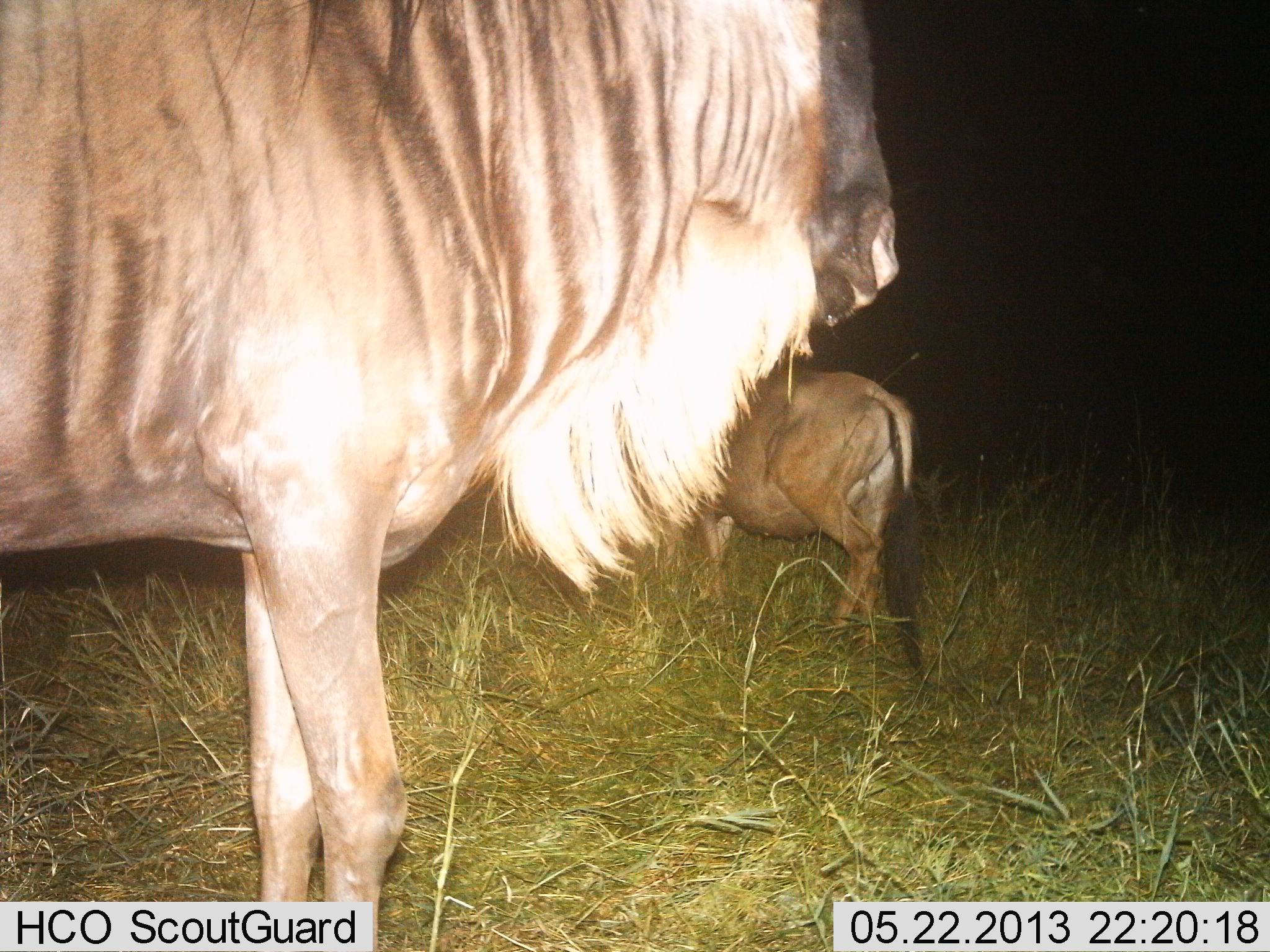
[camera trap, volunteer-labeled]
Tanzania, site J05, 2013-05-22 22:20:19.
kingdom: Animalia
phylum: Chordata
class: Mammalia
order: Artiodactyla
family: Bovidae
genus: Connochaetes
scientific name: Connochaetes taurinus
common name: blue wildebeest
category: wildebeest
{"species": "wildebeest (blue wildebeest) (Connochaetes taurinus)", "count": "2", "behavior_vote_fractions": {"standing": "95%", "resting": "0%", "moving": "11%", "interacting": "0%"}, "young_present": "0%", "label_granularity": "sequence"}